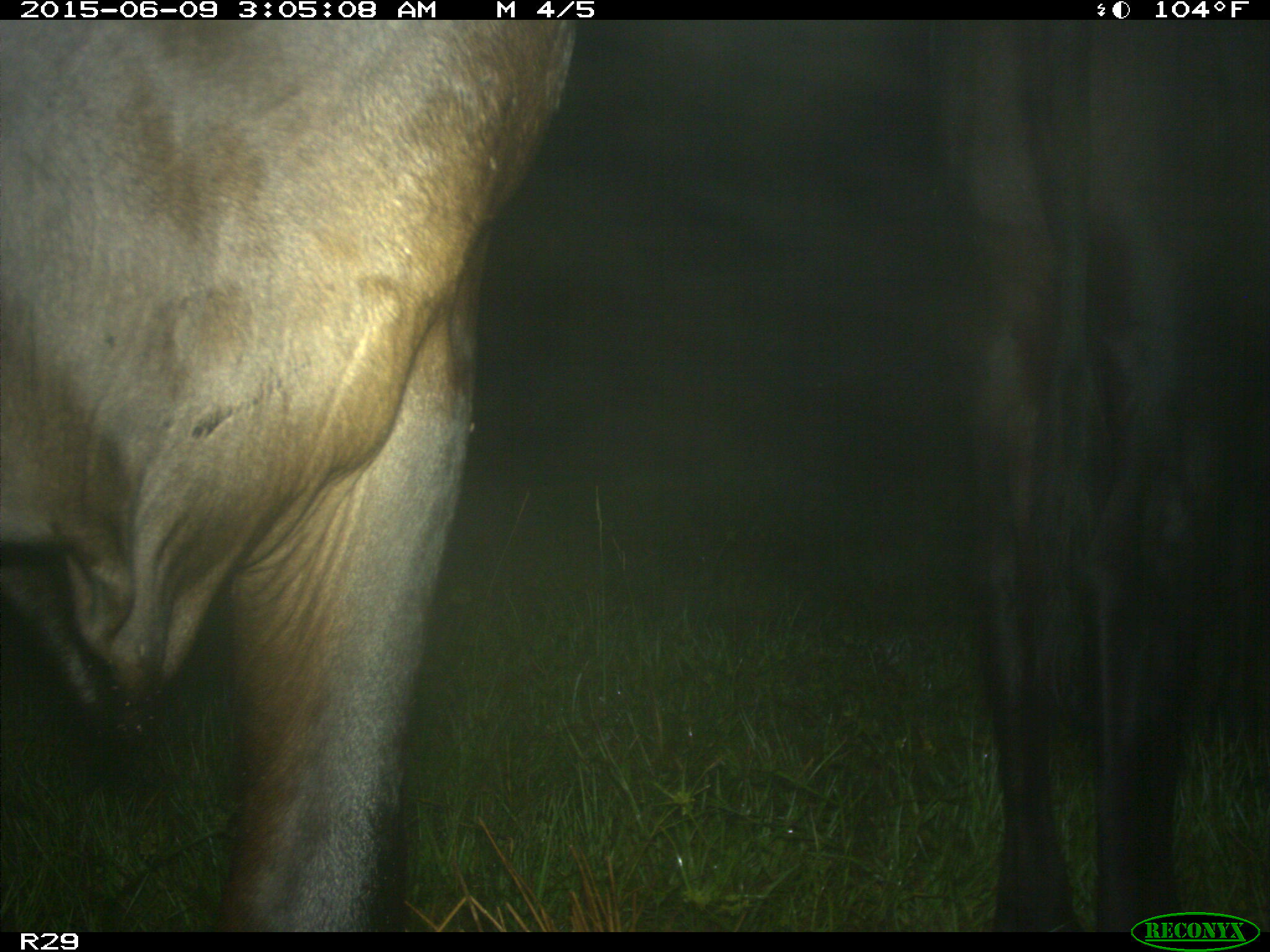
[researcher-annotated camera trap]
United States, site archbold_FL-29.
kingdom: Animalia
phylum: Chordata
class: Mammalia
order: Artiodactyla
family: Bovidae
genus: Bos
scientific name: Bos taurus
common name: domestic cow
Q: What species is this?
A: Bos taurus (domestic cow).